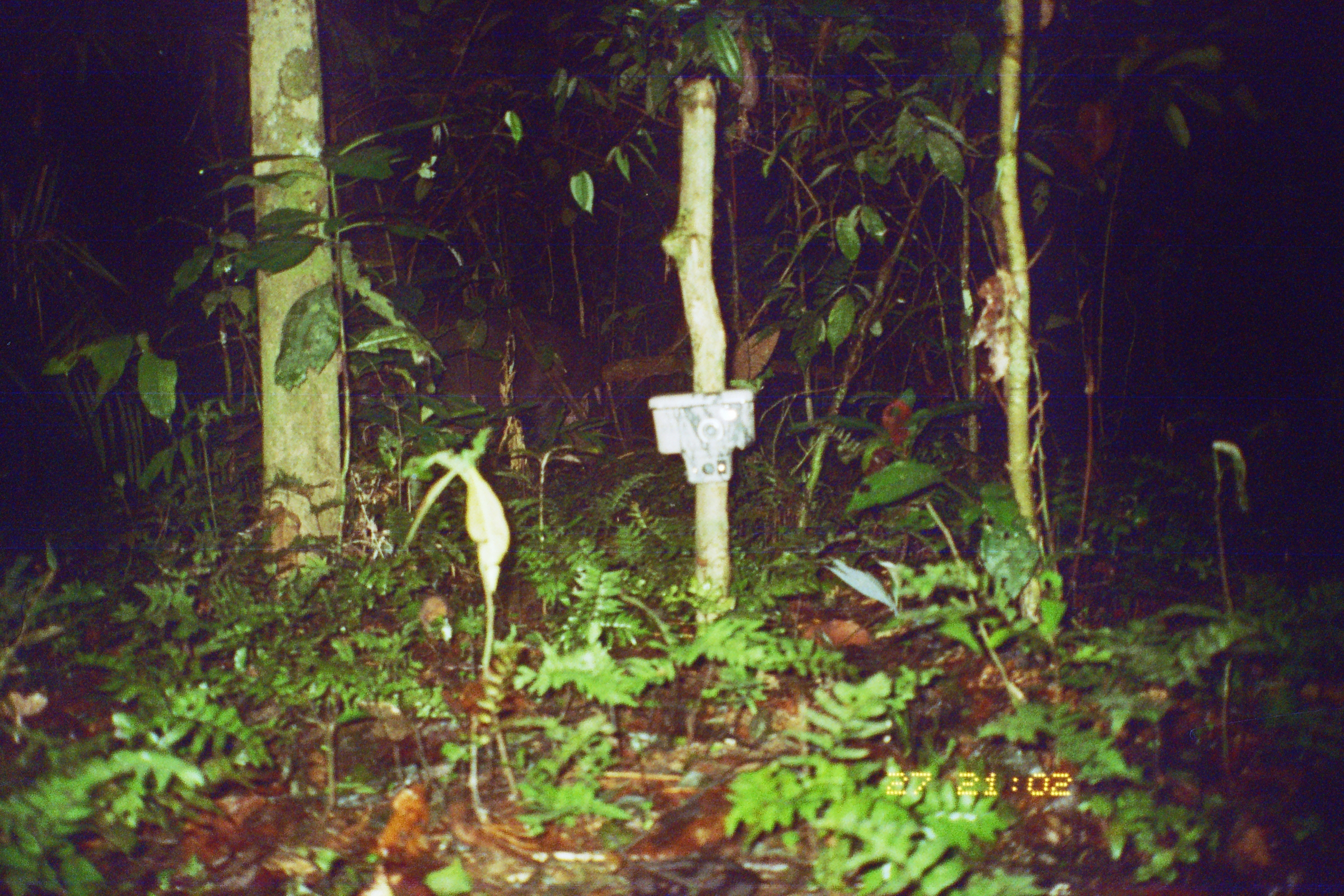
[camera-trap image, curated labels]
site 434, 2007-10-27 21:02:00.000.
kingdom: Animalia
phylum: Chordata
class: Mammalia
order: Artiodactyla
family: Tayassuidae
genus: Pecari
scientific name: Pecari tajacu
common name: collared peccary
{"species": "Pecari tajacu (collared peccary)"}